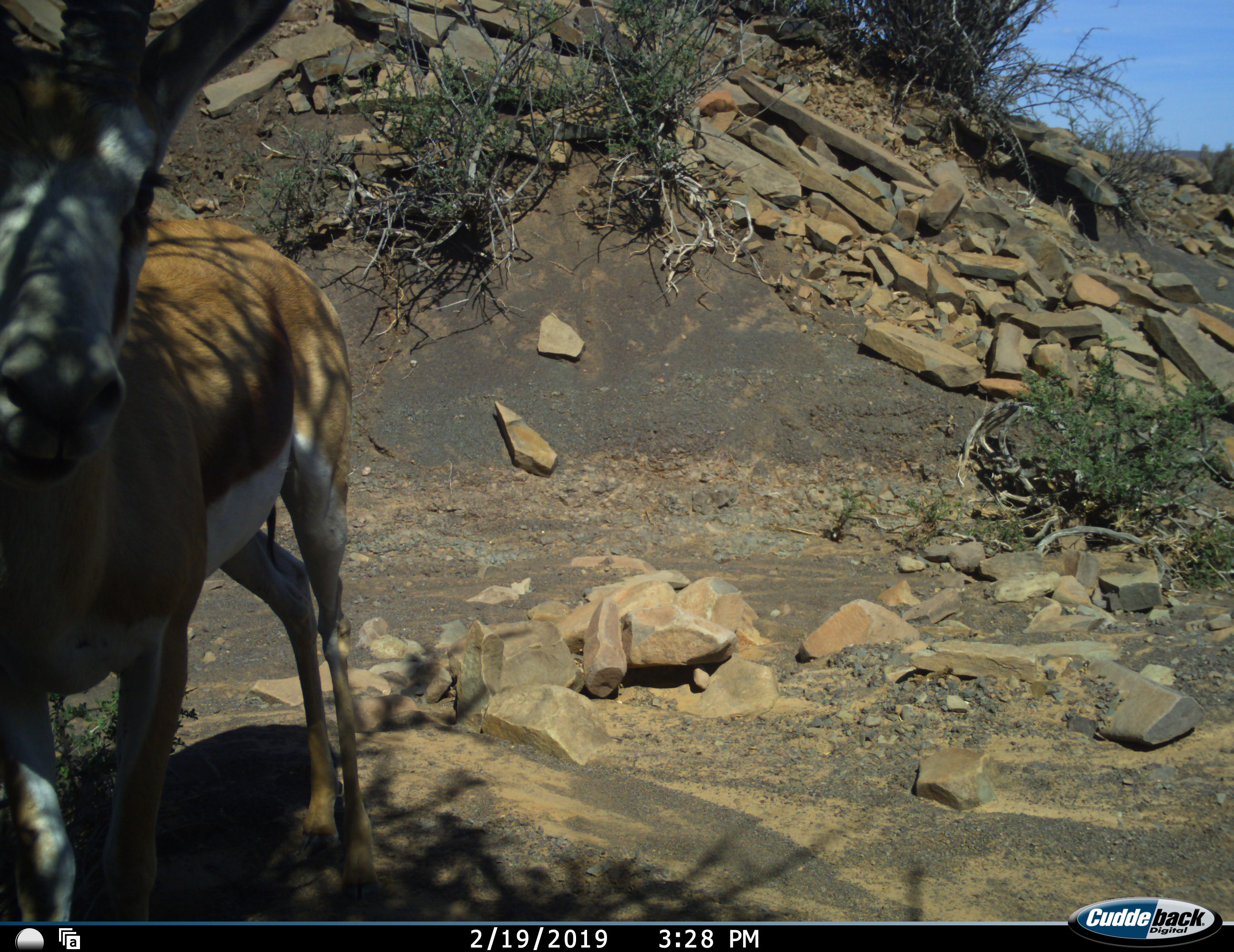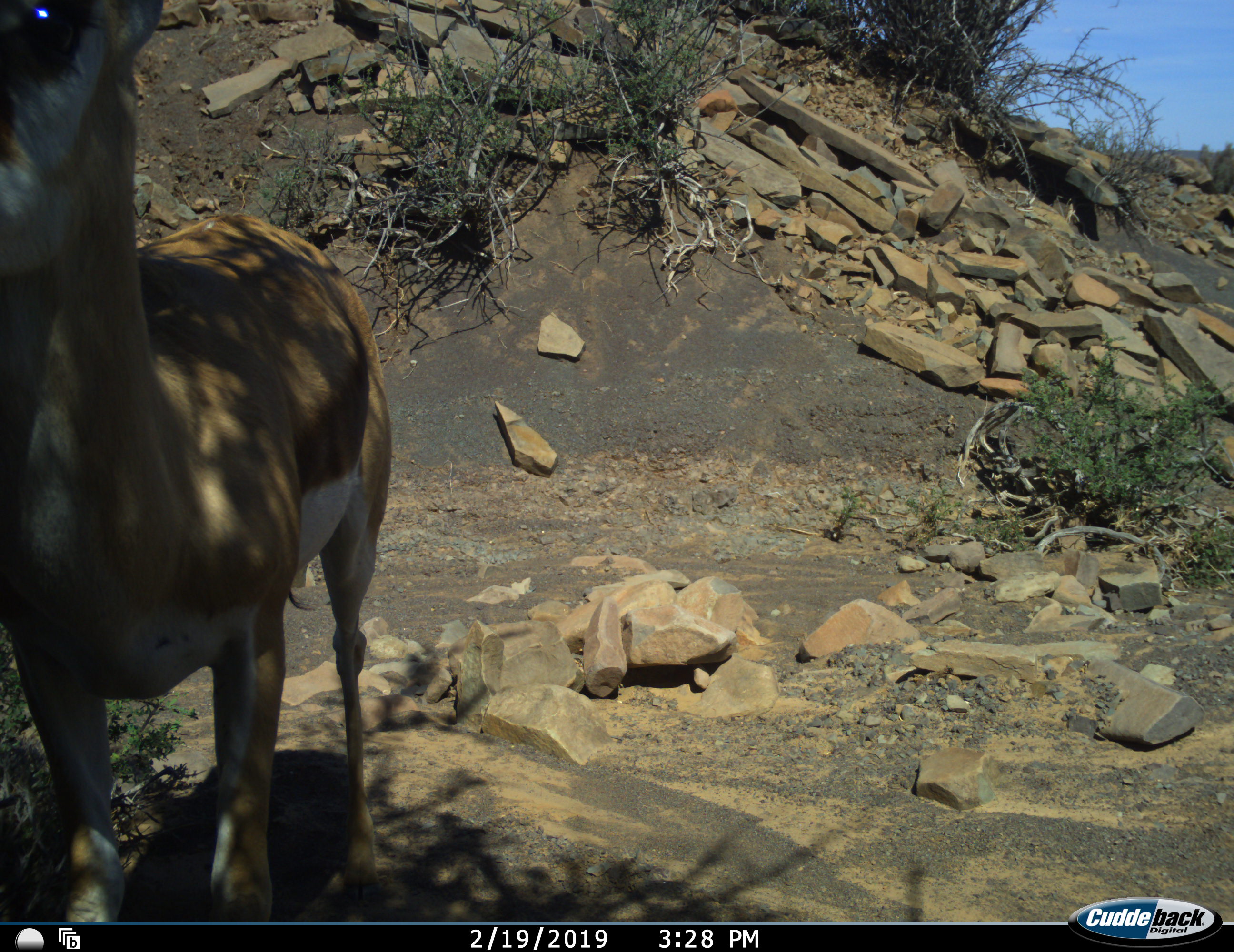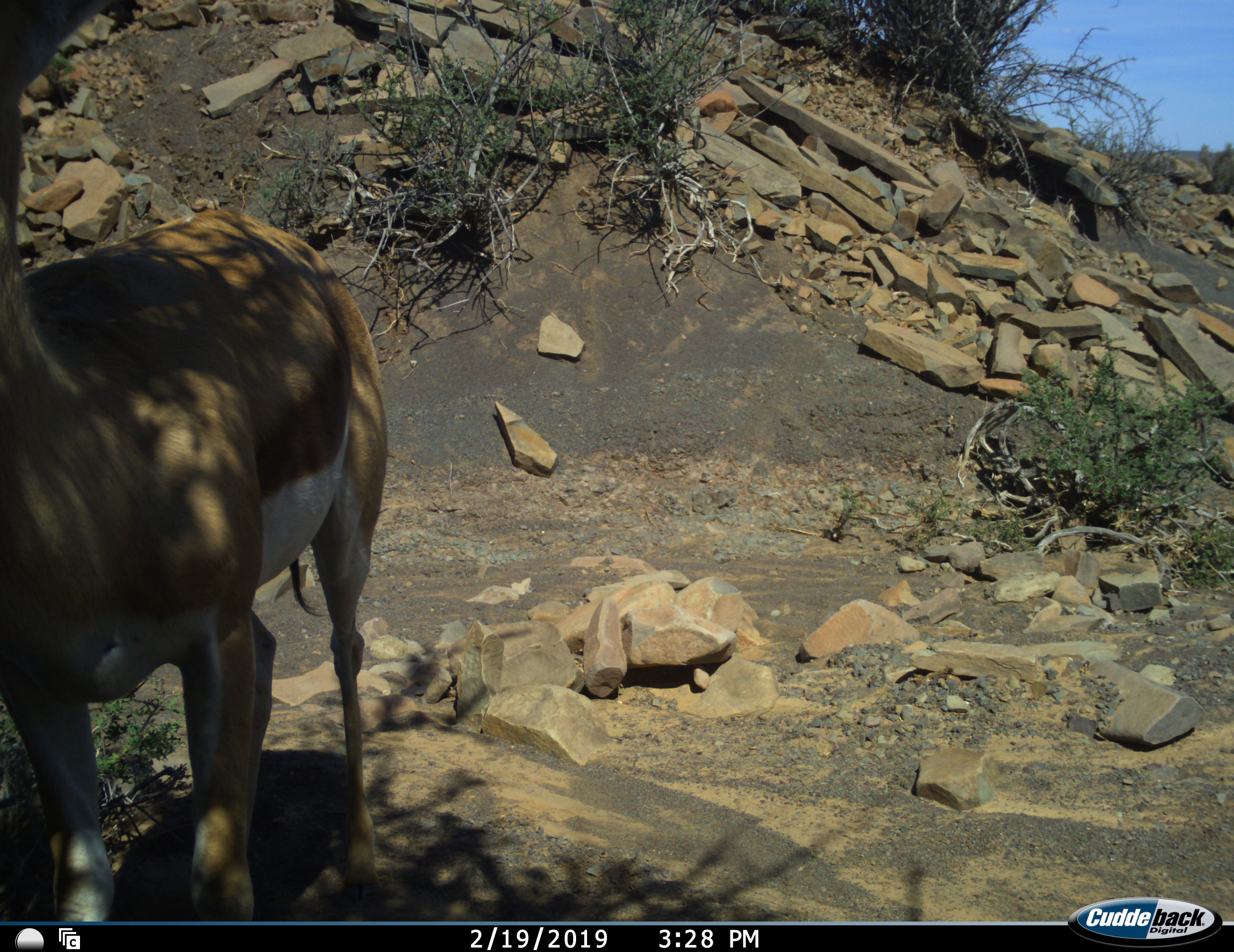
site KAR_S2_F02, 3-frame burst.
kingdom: Animalia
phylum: Chordata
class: Mammalia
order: Artiodactyla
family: Bovidae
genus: Antidorcas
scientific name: Antidorcas marsupialis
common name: springbok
Springbok (Antidorcas marsupialis), count 1. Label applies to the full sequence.